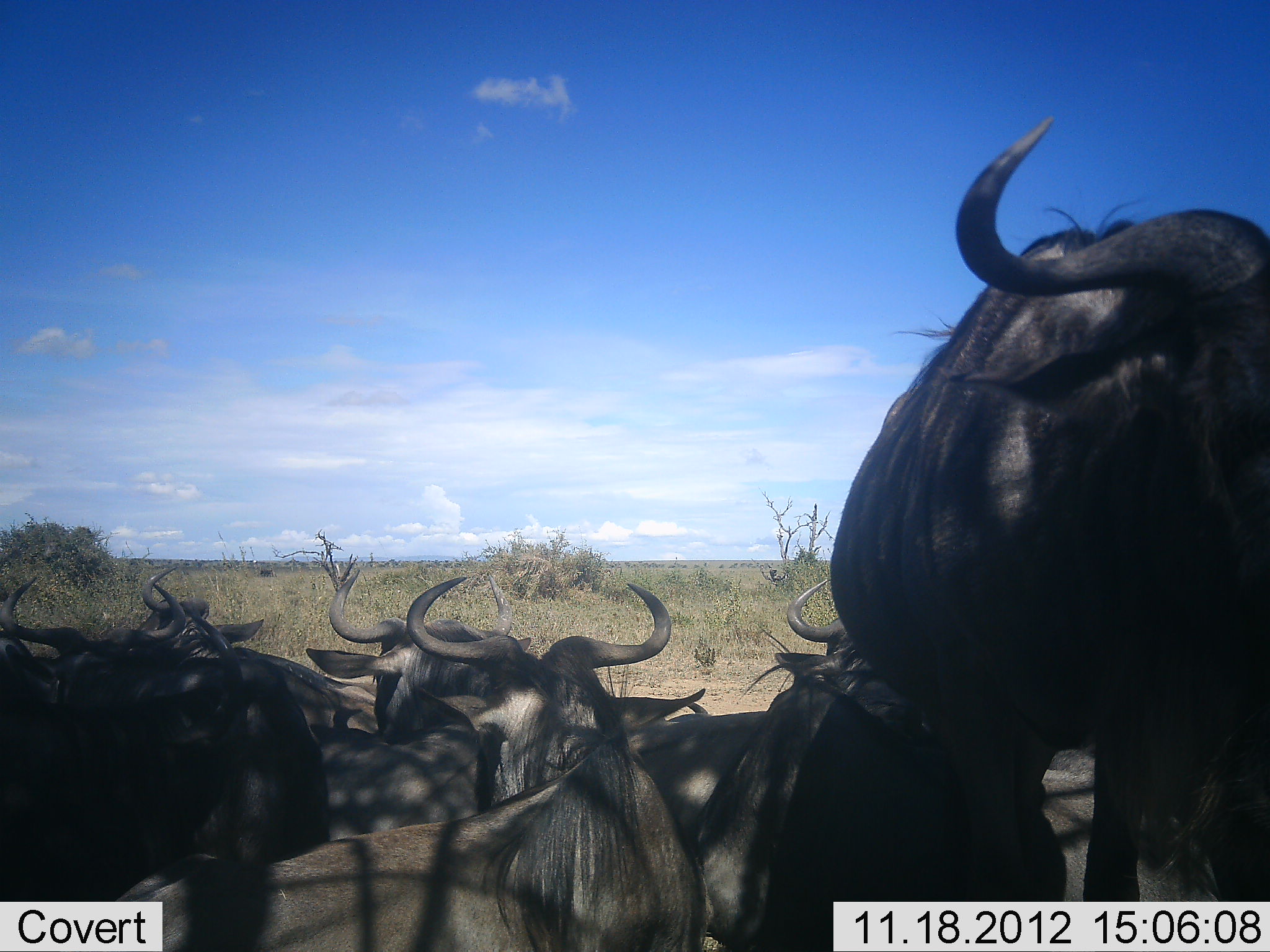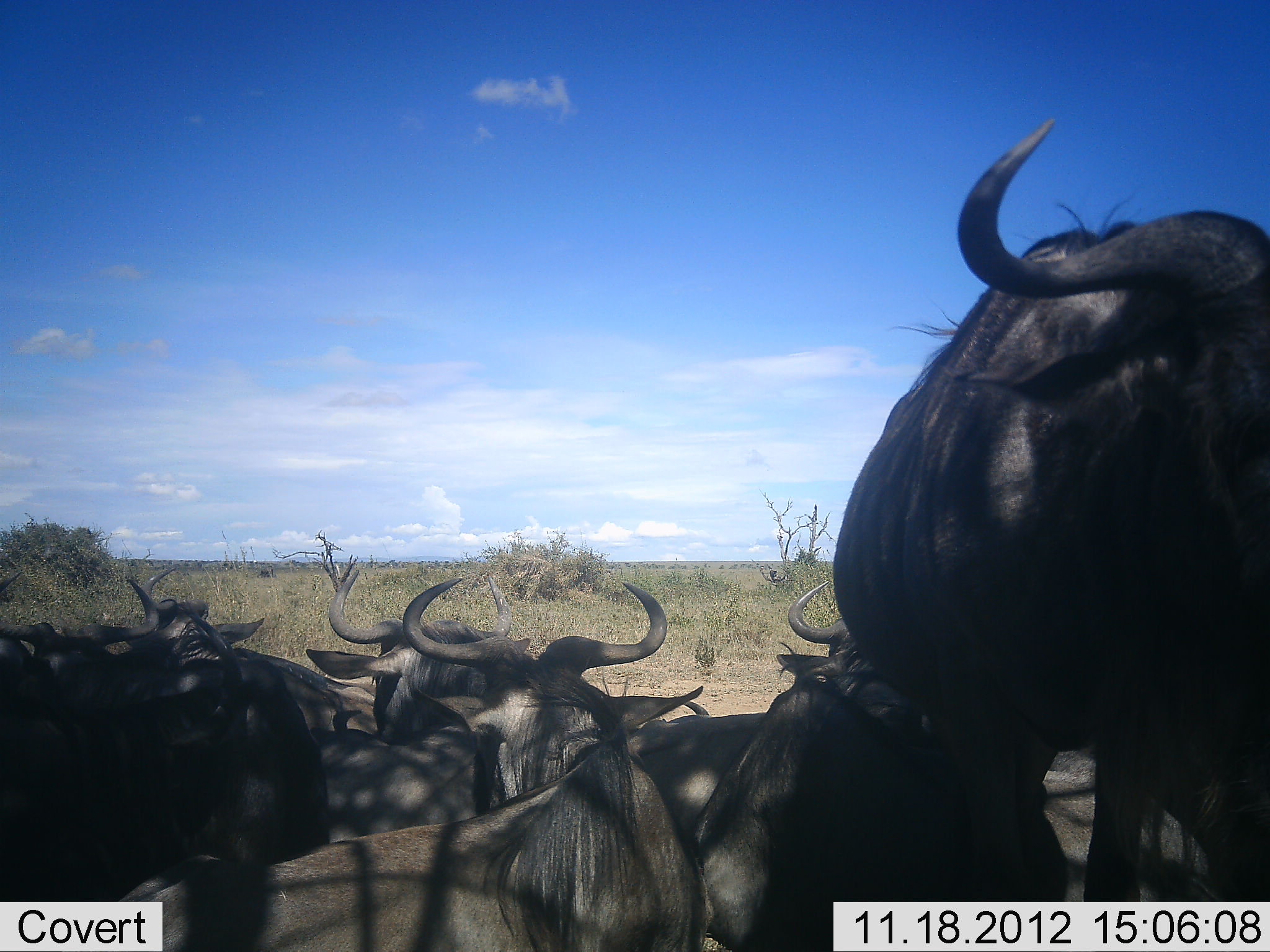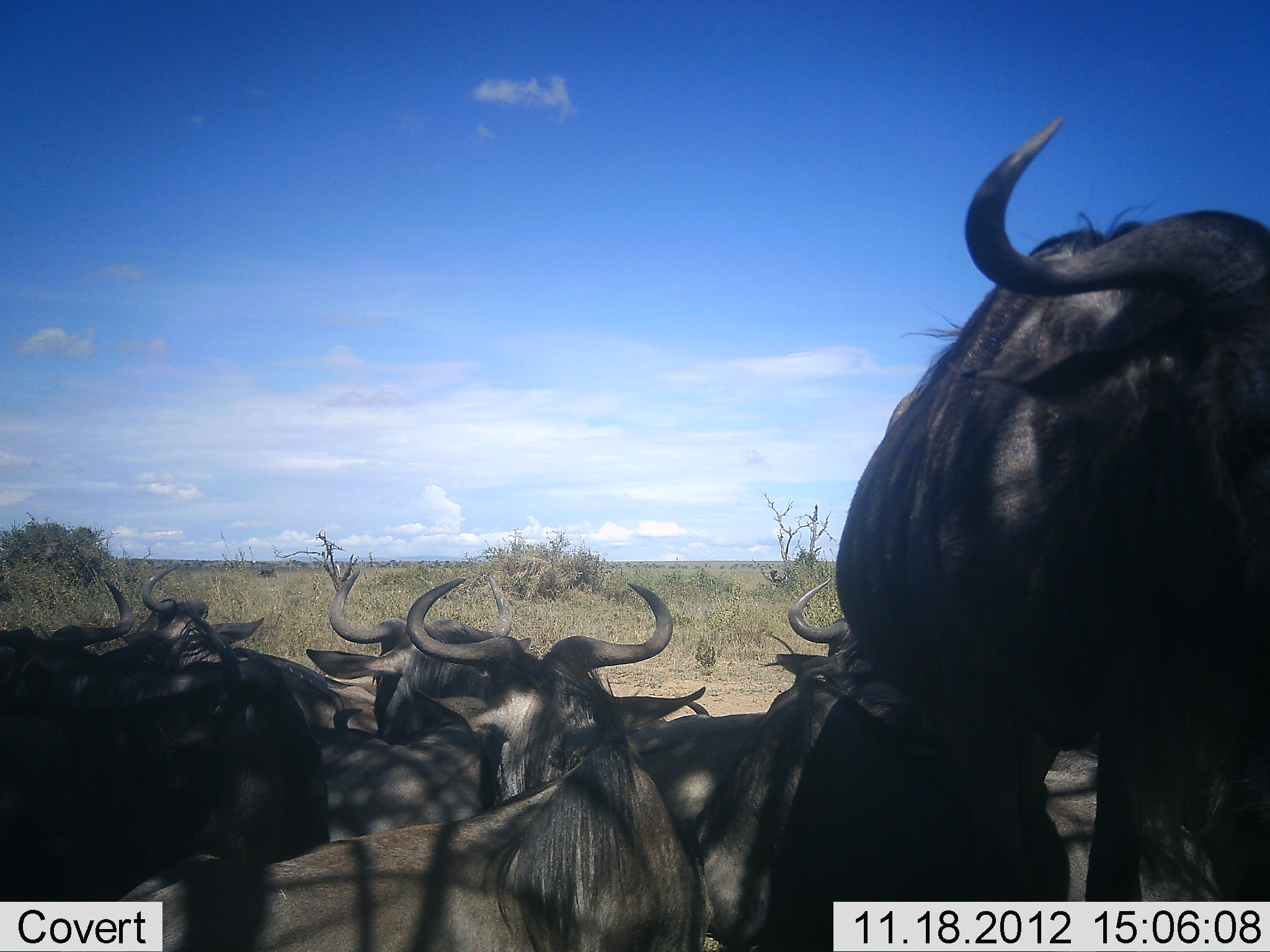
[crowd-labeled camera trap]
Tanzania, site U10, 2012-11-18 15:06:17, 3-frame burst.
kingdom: Animalia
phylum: Chordata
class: Mammalia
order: Artiodactyla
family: Bovidae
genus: Connochaetes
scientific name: Connochaetes taurinus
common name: blue wildebeest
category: wildebeest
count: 7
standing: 60%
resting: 100%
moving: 0%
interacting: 0%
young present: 0%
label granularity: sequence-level